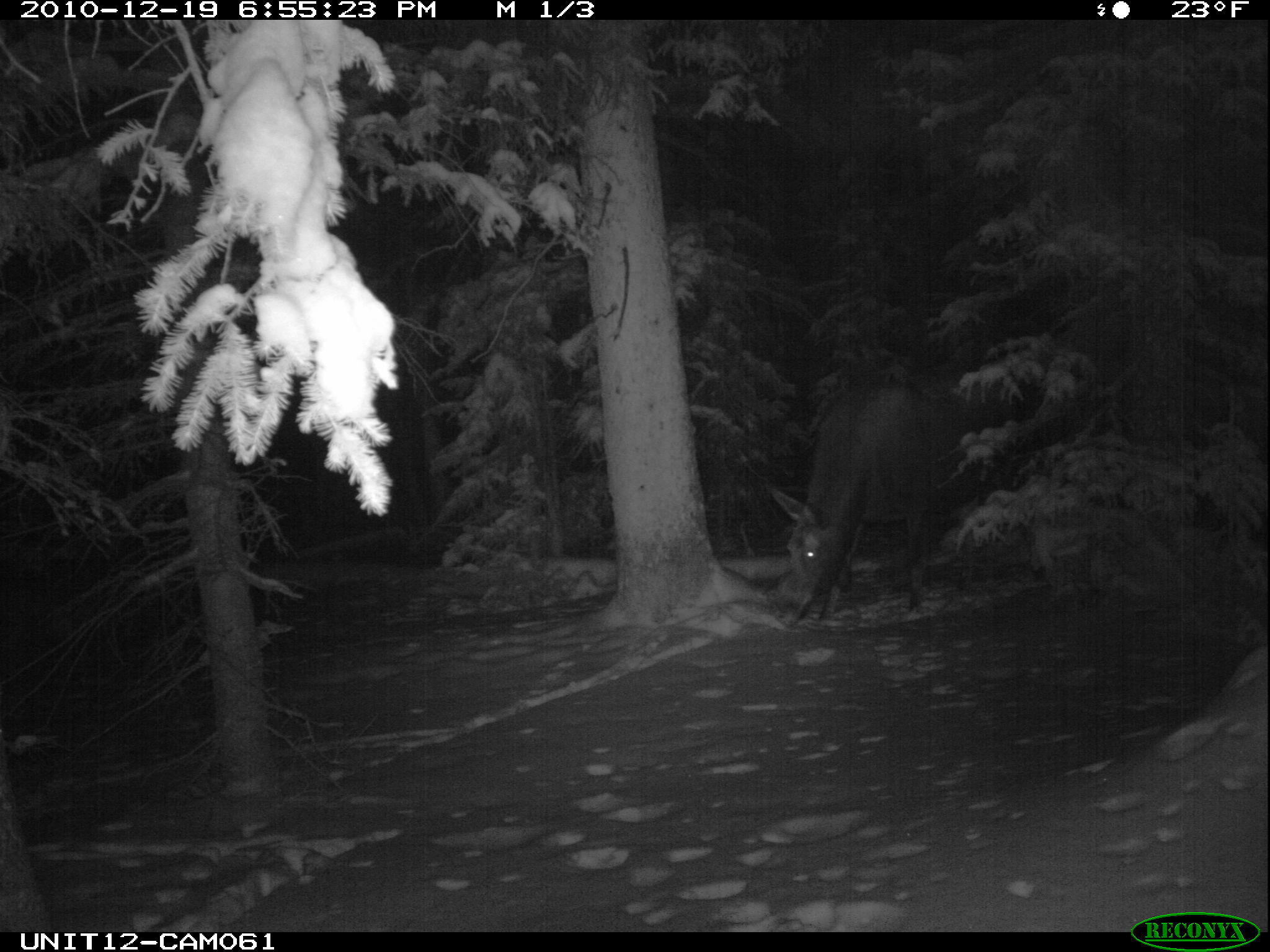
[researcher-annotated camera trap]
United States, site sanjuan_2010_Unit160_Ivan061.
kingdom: Animalia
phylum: Chordata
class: Mammalia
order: Artiodactyla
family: Cervidae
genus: Alces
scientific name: Alces alces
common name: moose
Alces alces (moose).